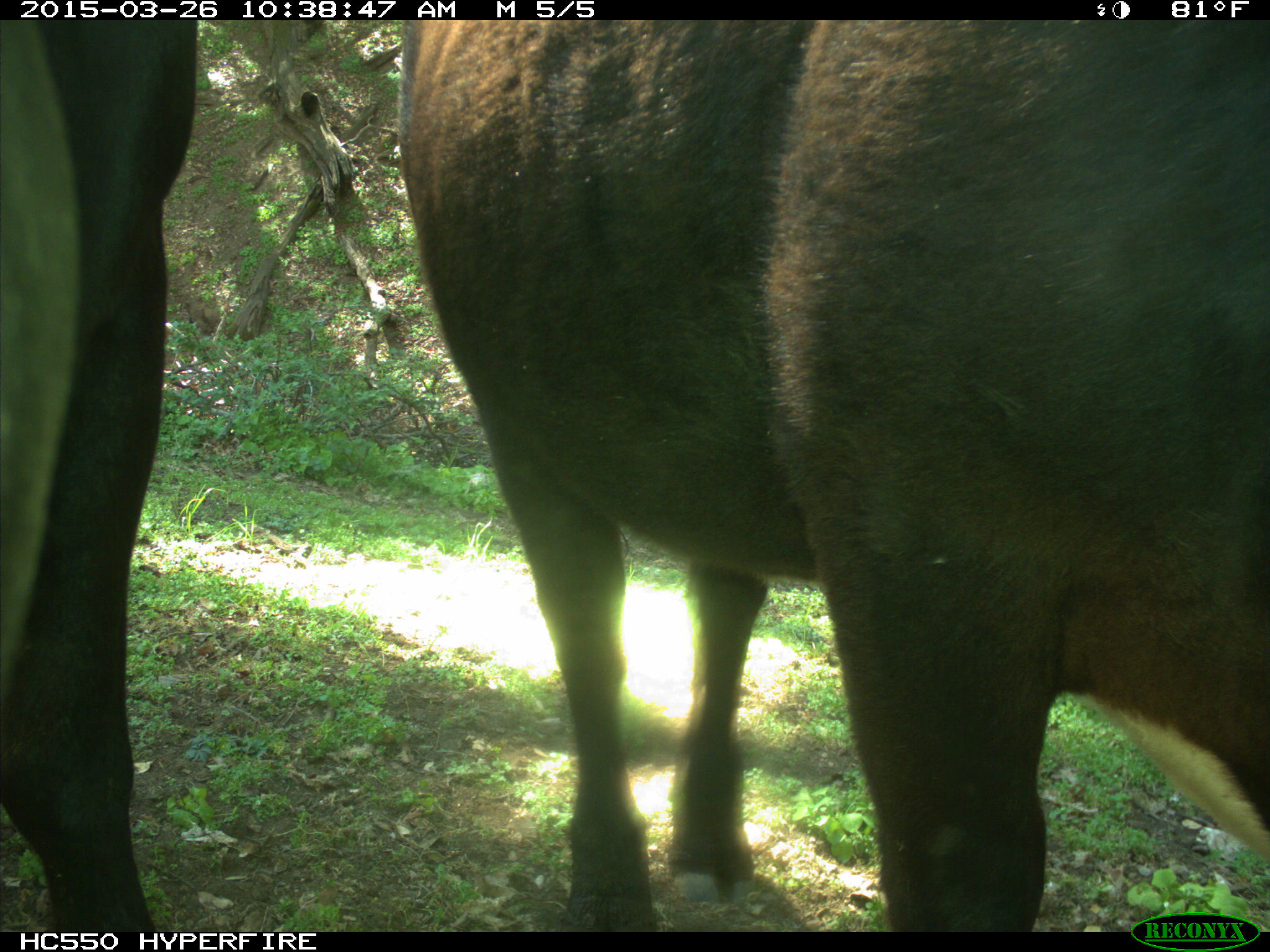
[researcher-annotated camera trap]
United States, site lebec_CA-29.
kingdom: Animalia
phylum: Chordata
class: Mammalia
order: Artiodactyla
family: Bovidae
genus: Bos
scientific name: Bos taurus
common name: domestic cow